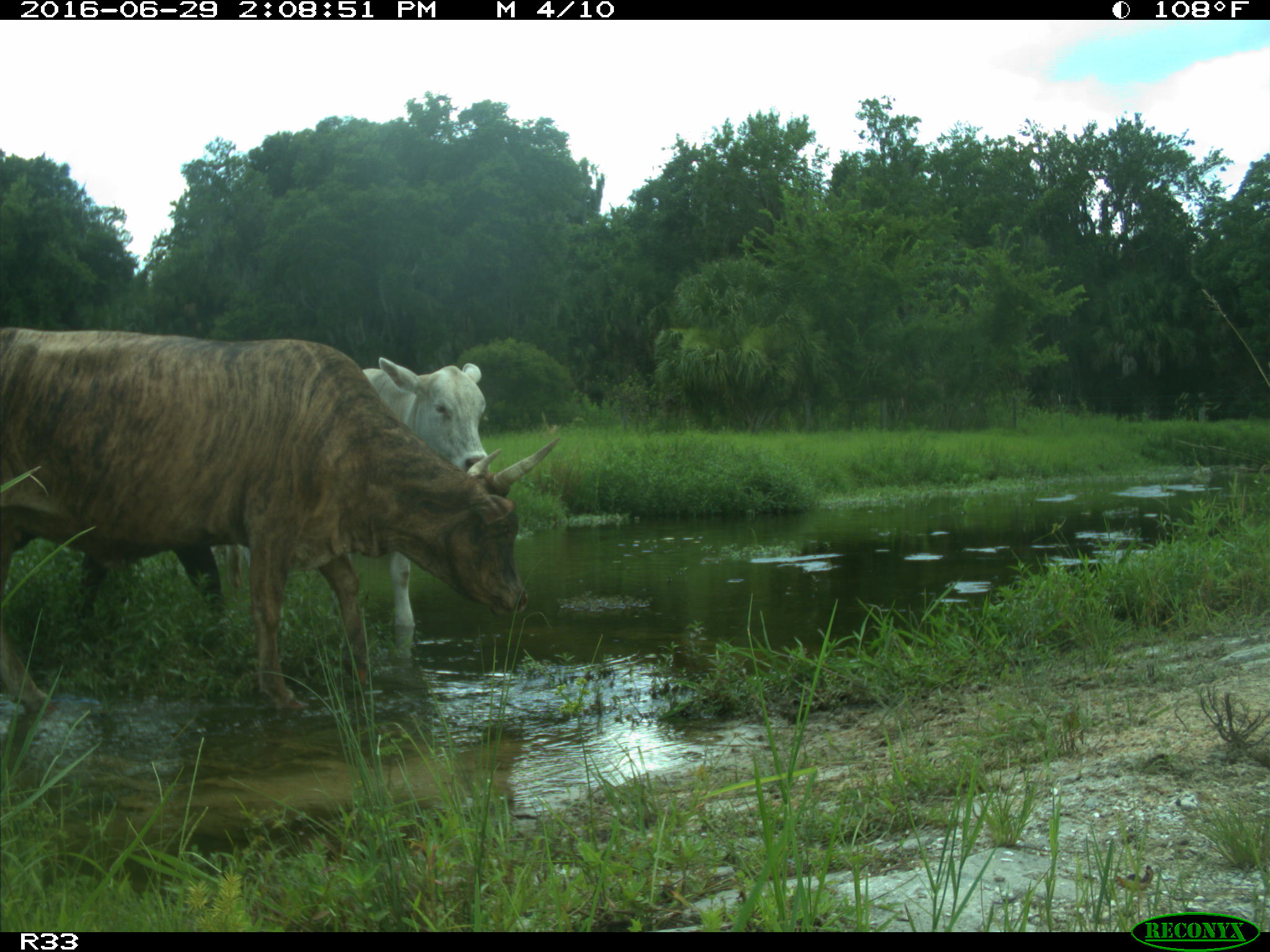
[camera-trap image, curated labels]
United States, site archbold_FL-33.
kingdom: Animalia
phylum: Chordata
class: Mammalia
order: Artiodactyla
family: Bovidae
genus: Bos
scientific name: Bos taurus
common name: domestic cow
Bos taurus (domestic cow).